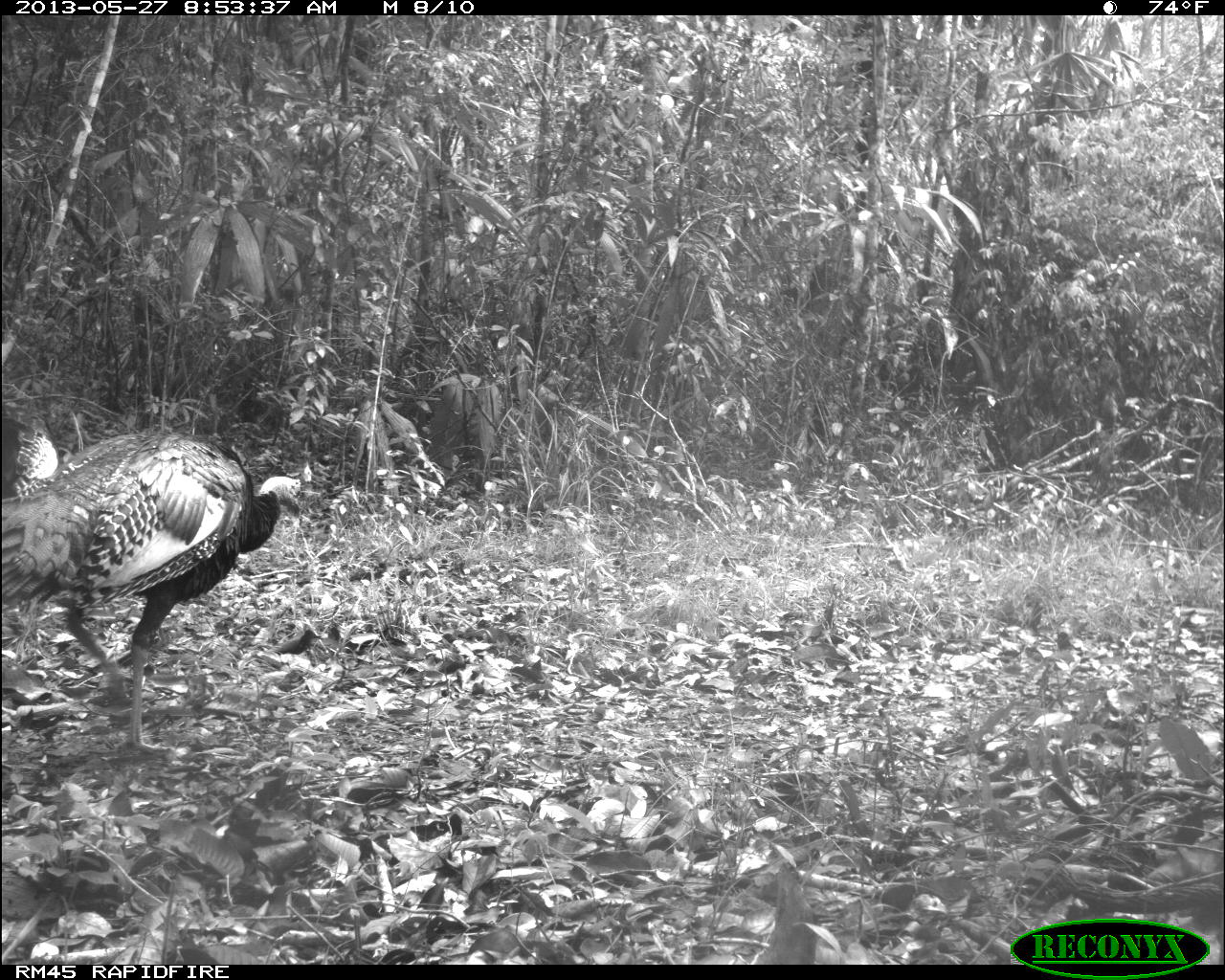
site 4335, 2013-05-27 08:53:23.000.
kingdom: Animalia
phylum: Chordata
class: Aves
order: Galliformes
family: Phasianidae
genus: Meleagris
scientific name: Meleagris ocellata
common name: ocellated turkey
Meleagris ocellata (ocellated turkey), count 2.